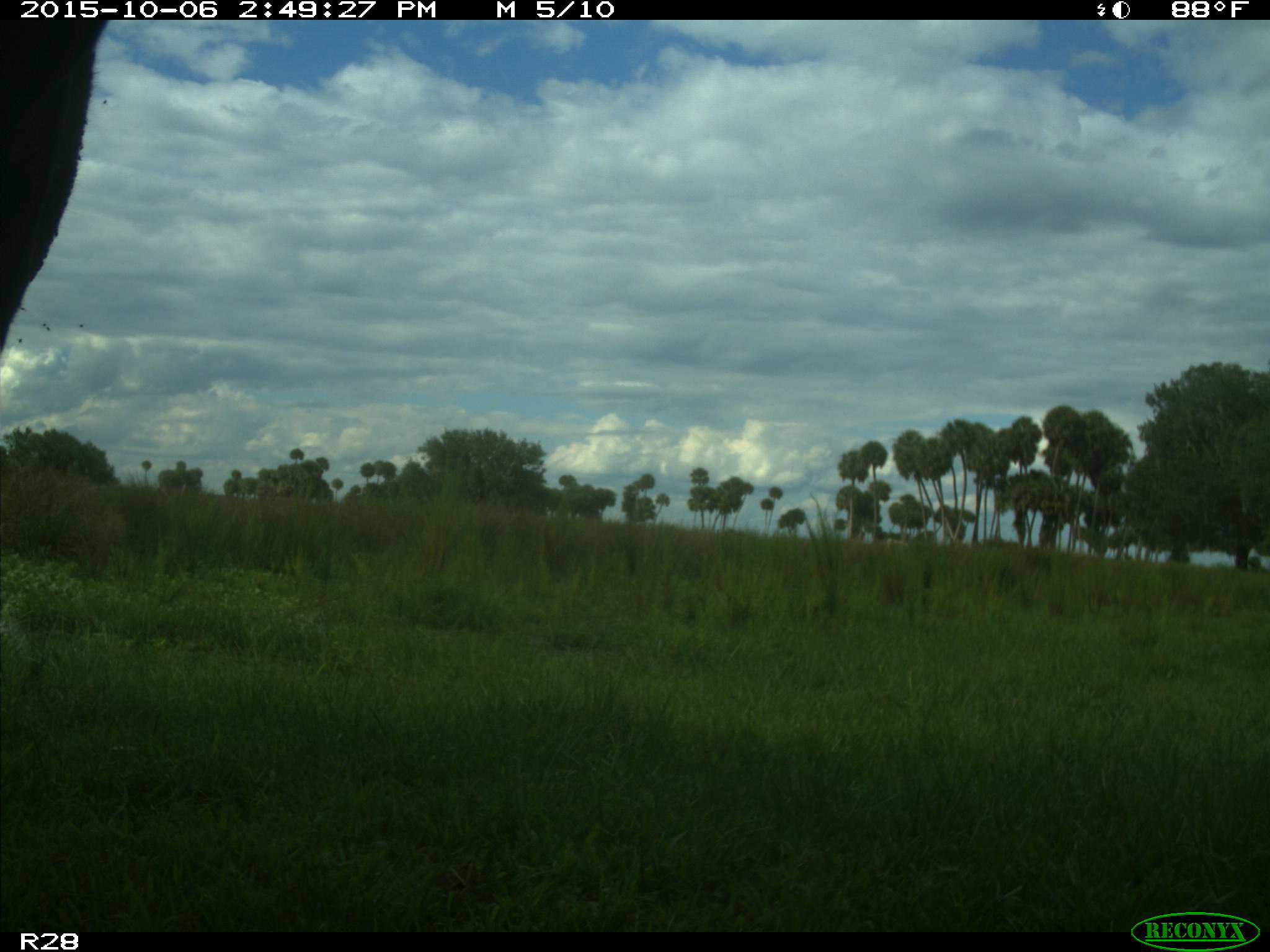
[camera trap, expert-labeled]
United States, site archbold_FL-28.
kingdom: Animalia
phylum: Chordata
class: Mammalia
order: Artiodactyla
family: Bovidae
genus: Bos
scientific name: Bos taurus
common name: domestic cow